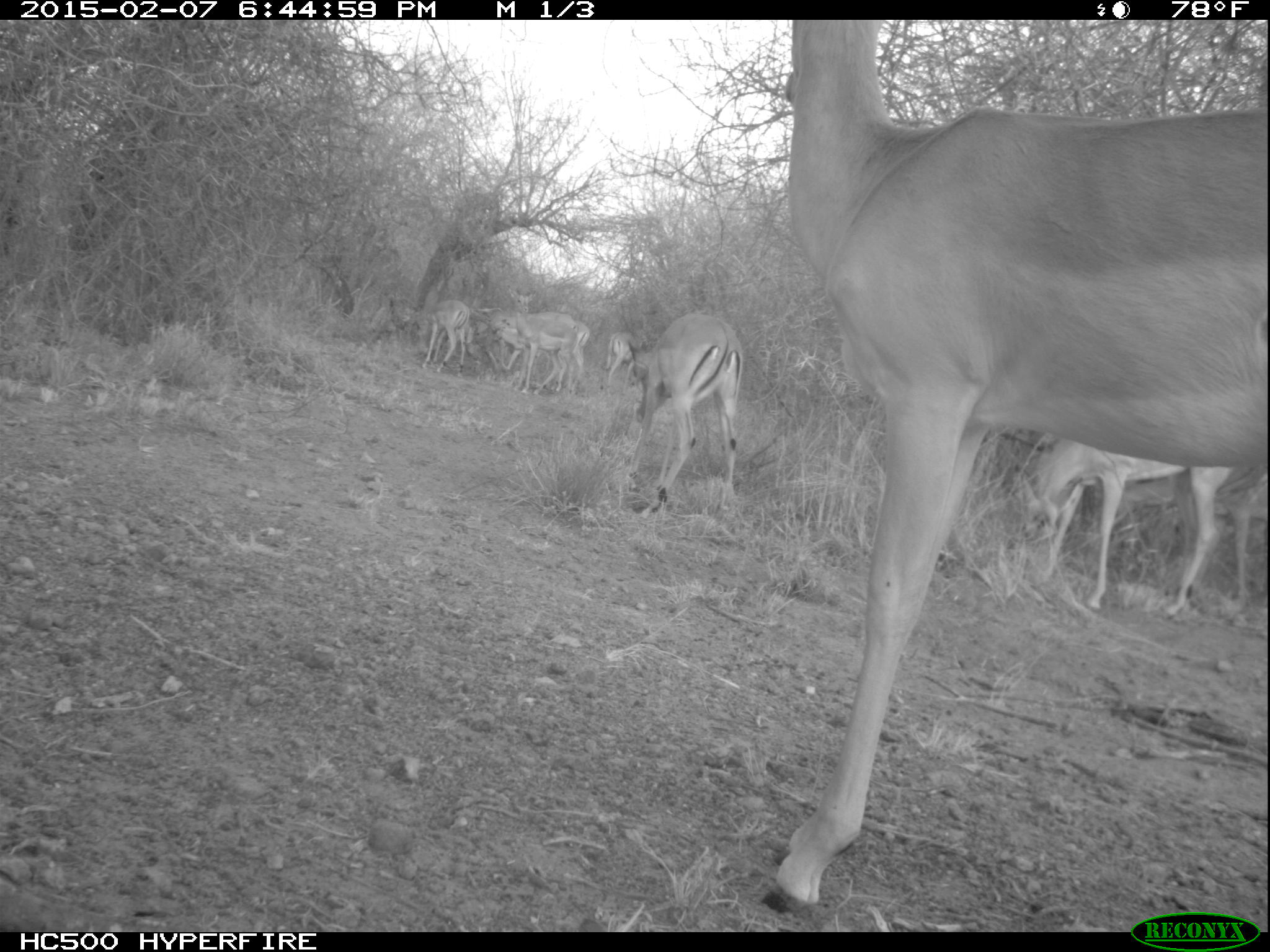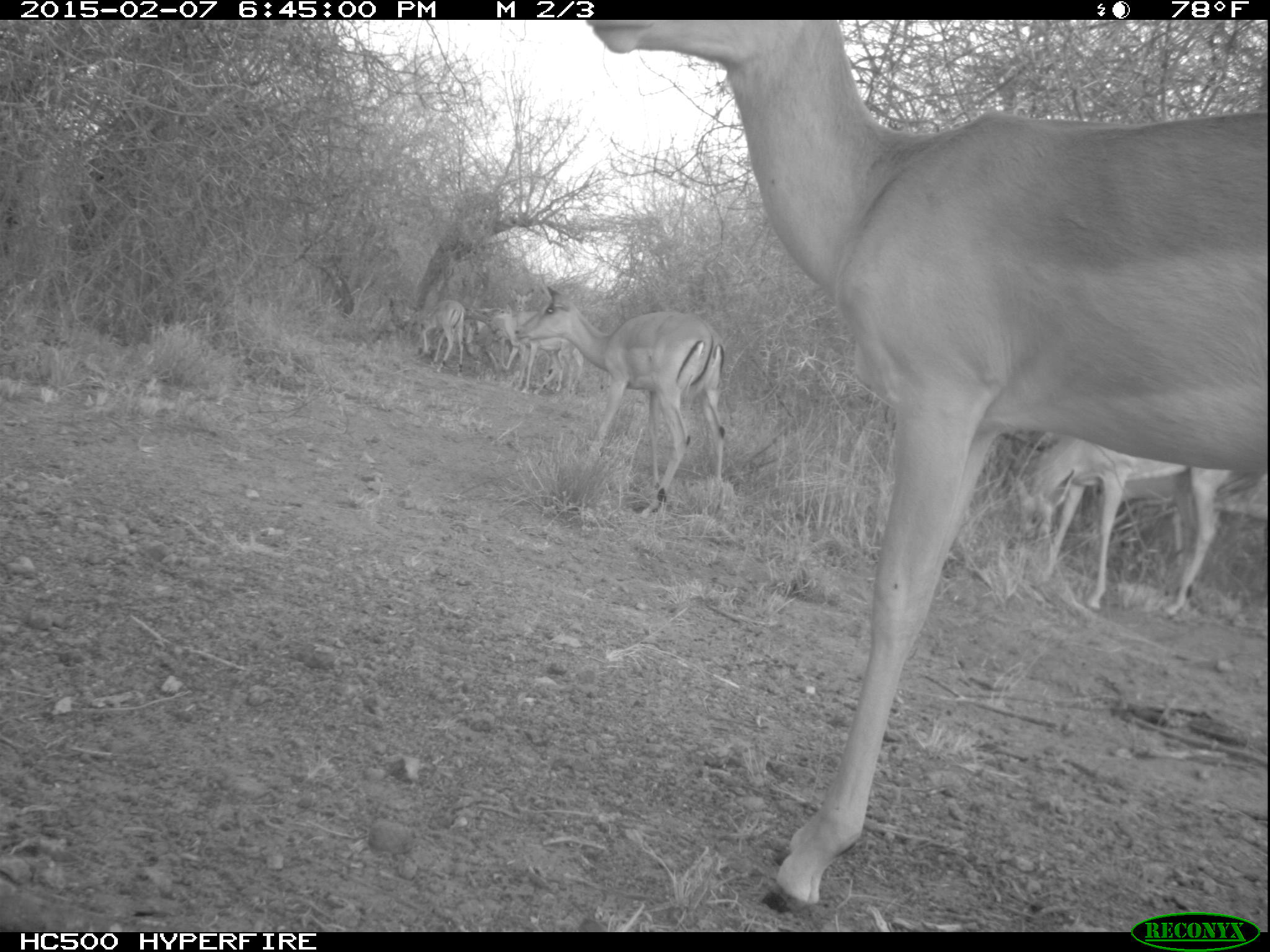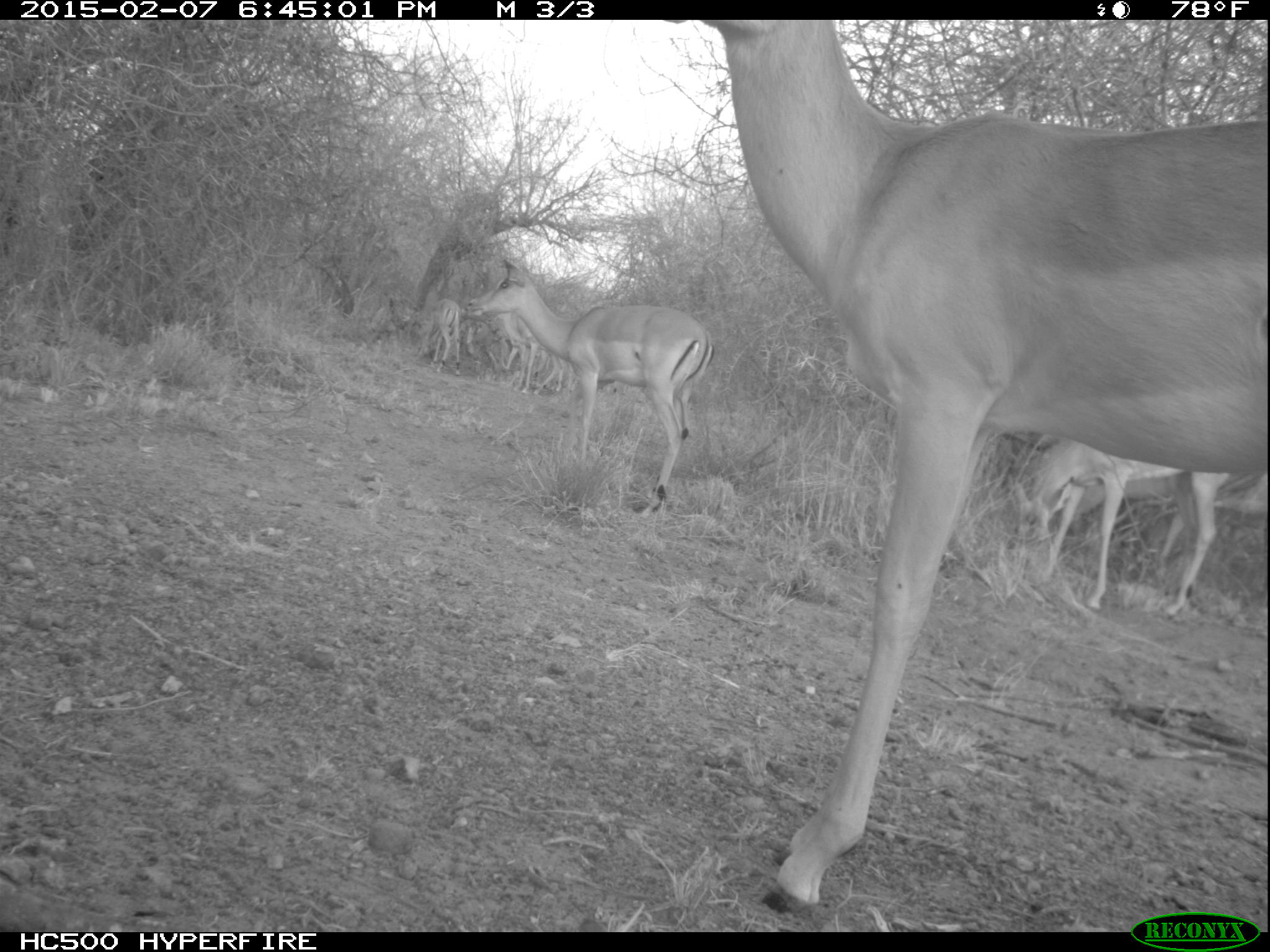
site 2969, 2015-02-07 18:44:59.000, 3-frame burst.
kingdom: Animalia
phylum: Chordata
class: Mammalia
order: Artiodactyla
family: Bovidae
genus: Aepyceros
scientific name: Aepyceros melampus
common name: impala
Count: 11.